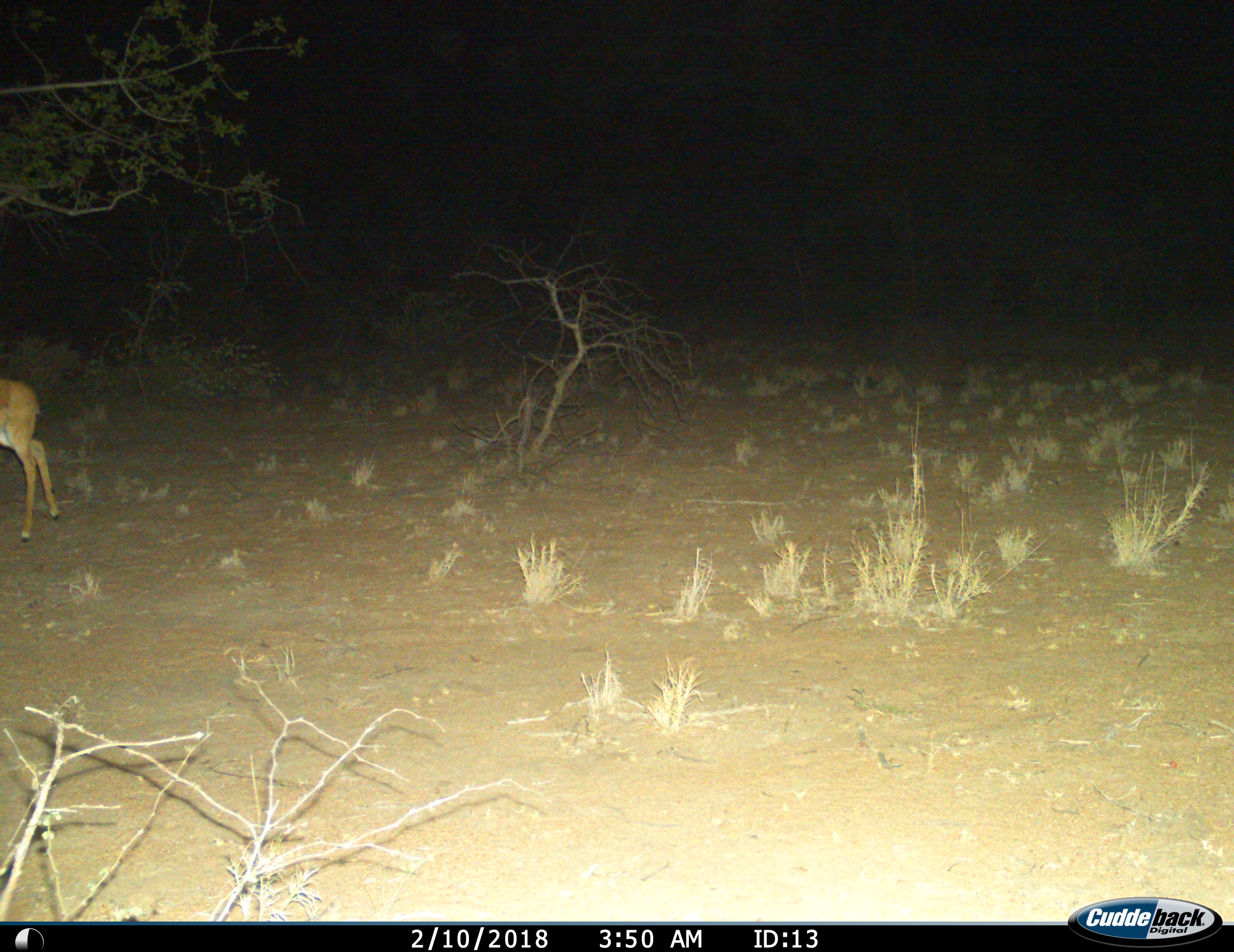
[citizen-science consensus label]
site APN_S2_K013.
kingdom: Animalia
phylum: Chordata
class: Mammalia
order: Artiodactyla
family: Bovidae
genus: Aepyceros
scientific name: Aepyceros melampus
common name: impala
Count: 1.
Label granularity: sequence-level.